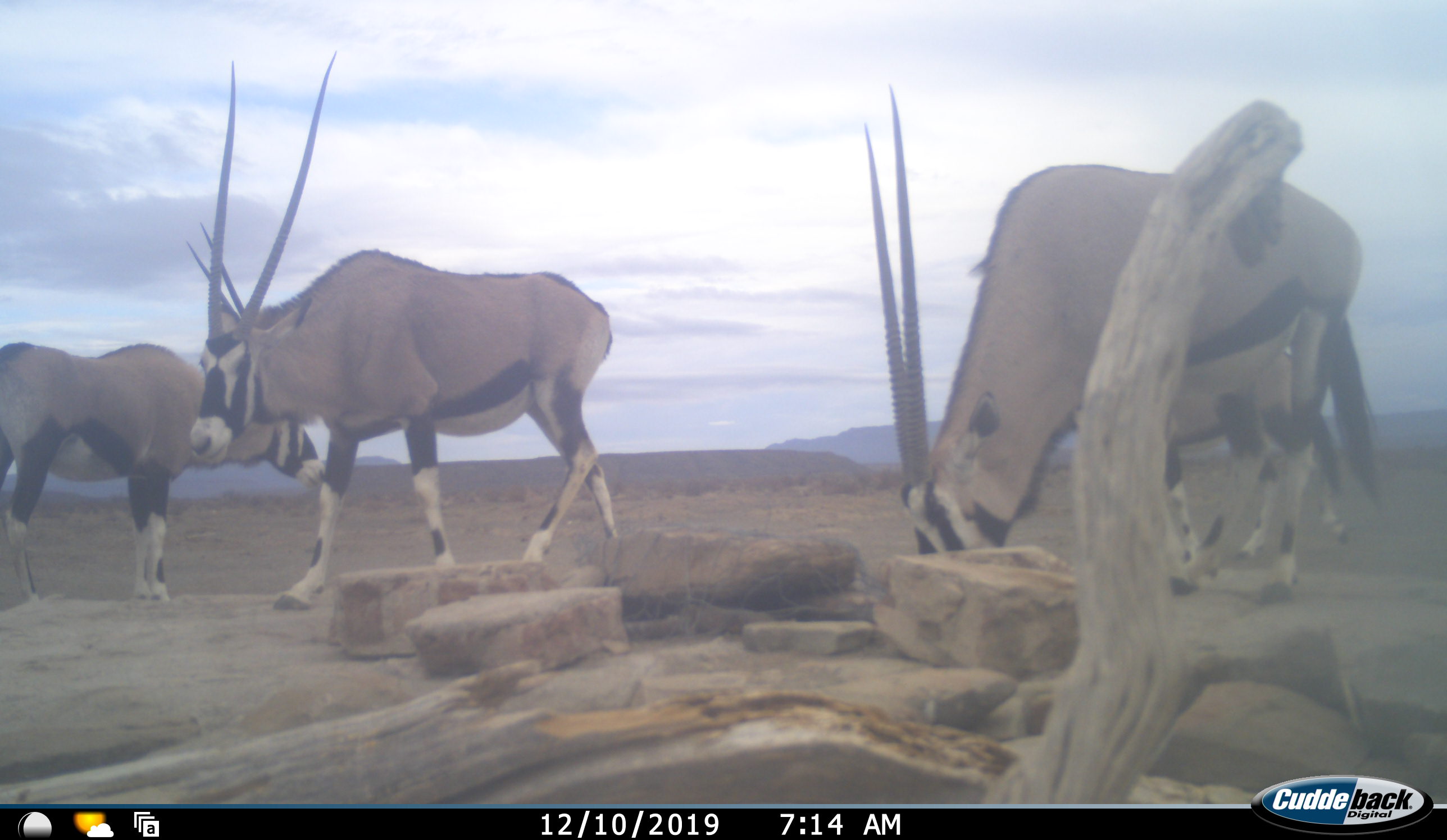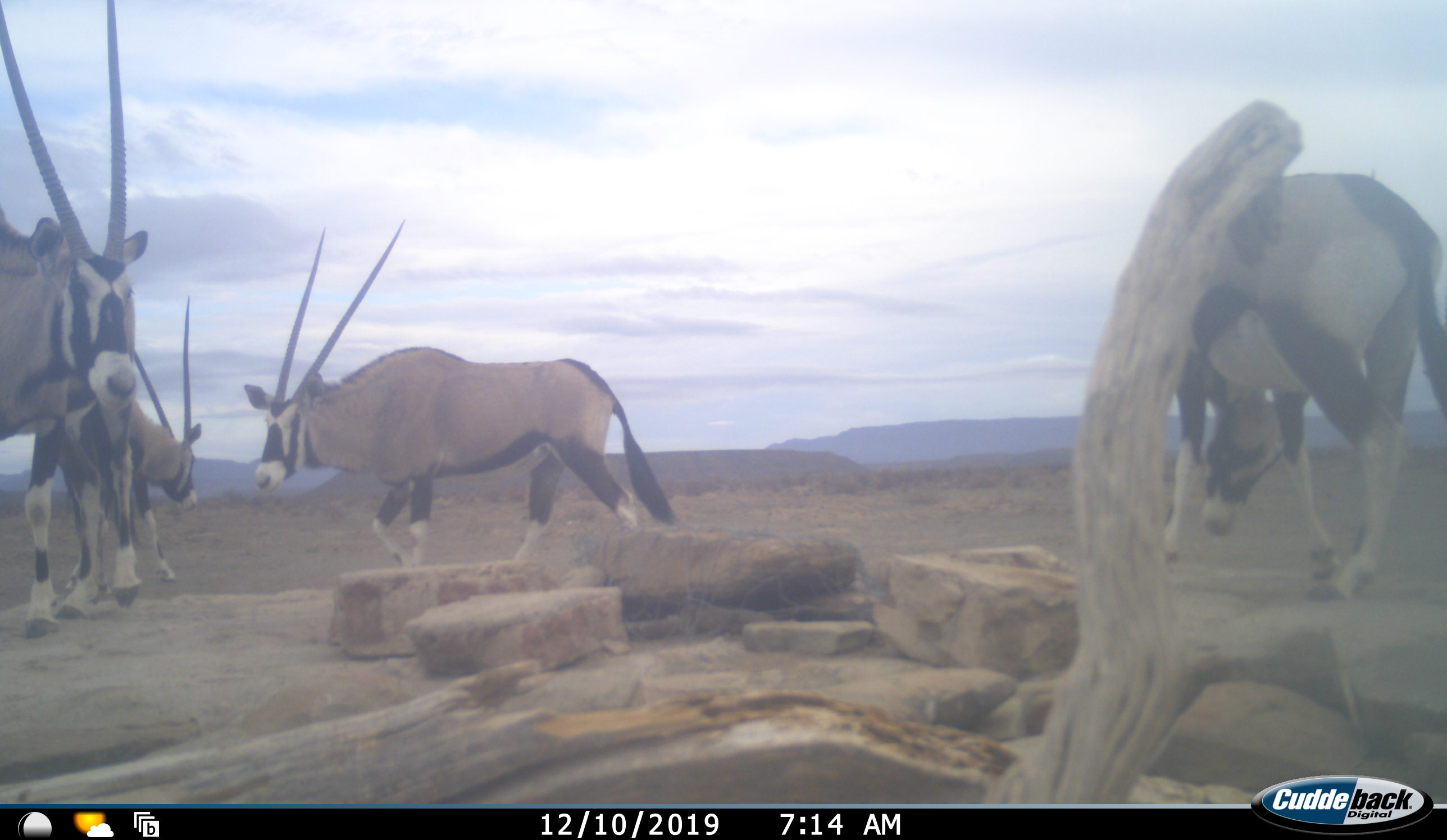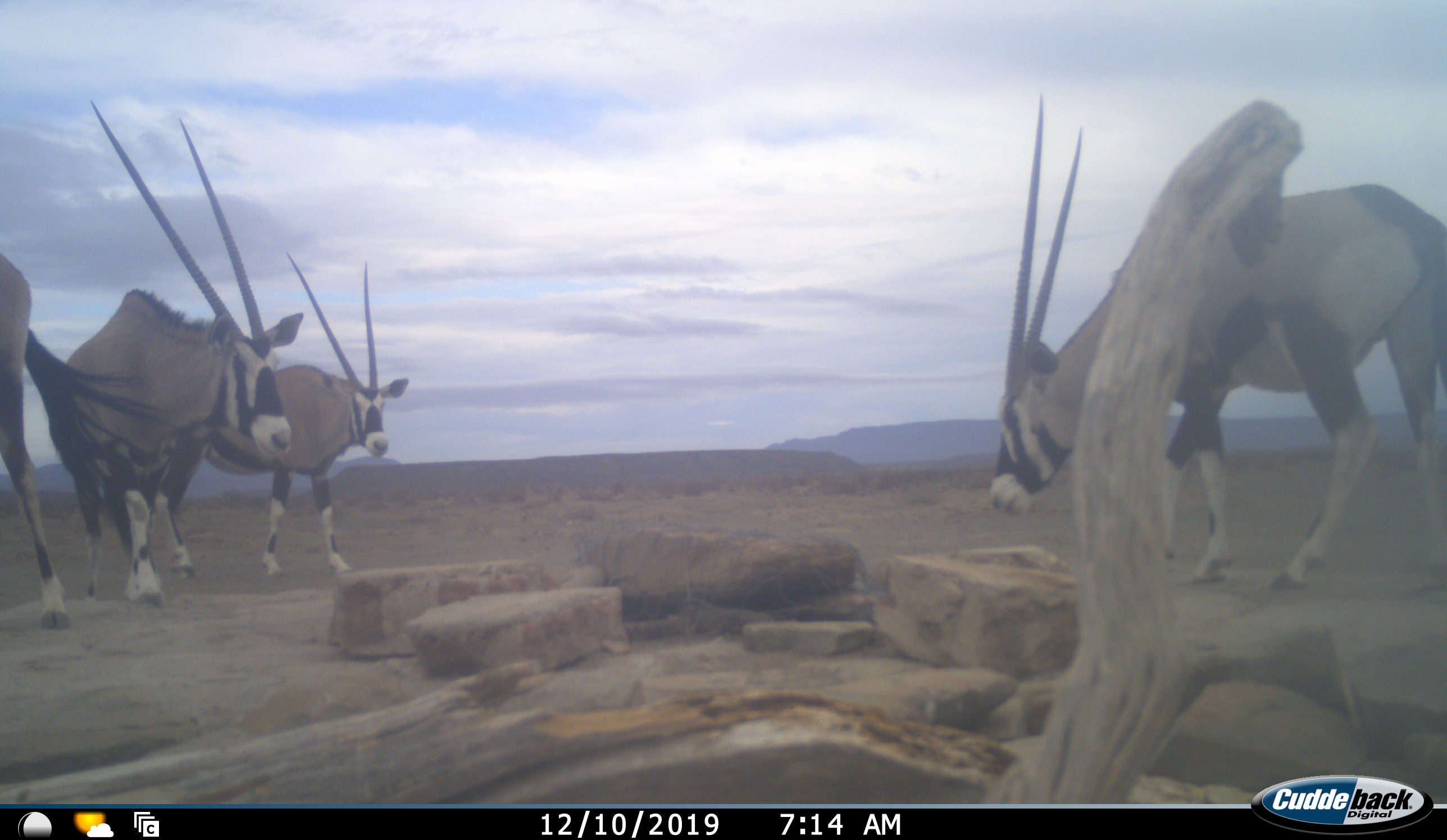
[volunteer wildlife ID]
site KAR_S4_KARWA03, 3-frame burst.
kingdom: Animalia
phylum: Chordata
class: Mammalia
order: Artiodactyla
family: Bovidae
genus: Oryx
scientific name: Oryx gazella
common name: gemsbok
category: oryx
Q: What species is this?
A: Oryx (gemsbok) (Oryx gazella).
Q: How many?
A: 4.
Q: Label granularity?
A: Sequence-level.